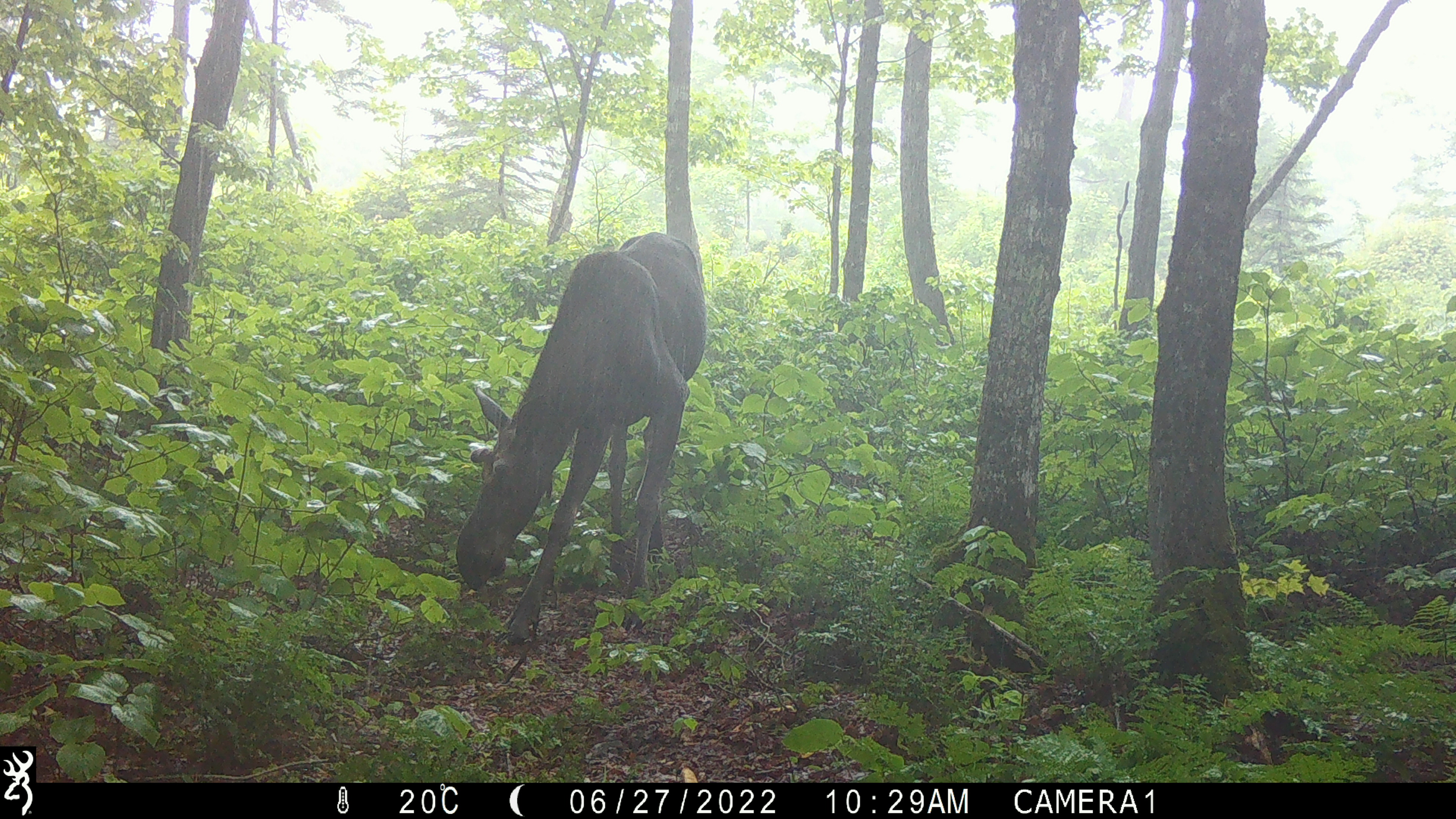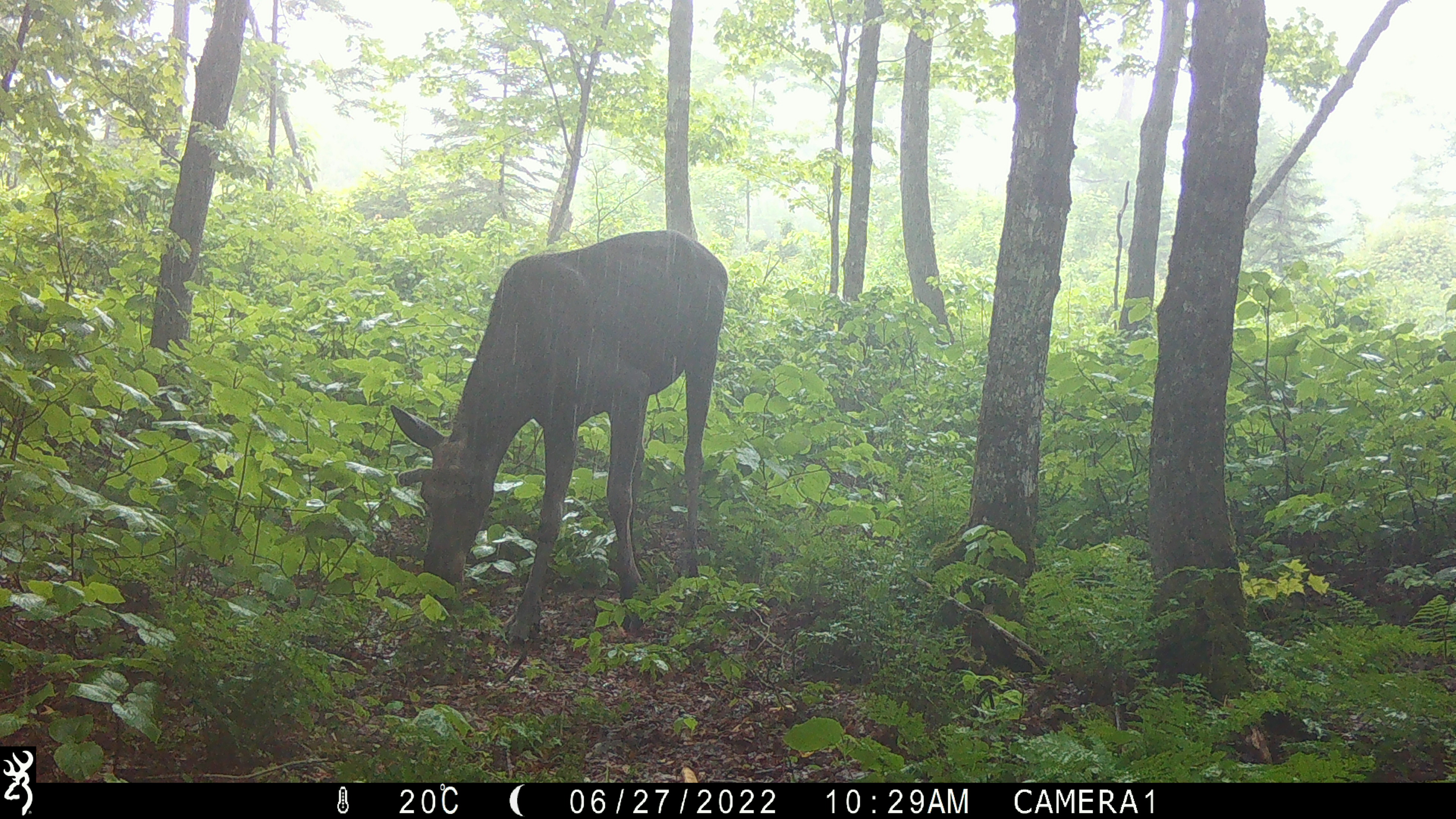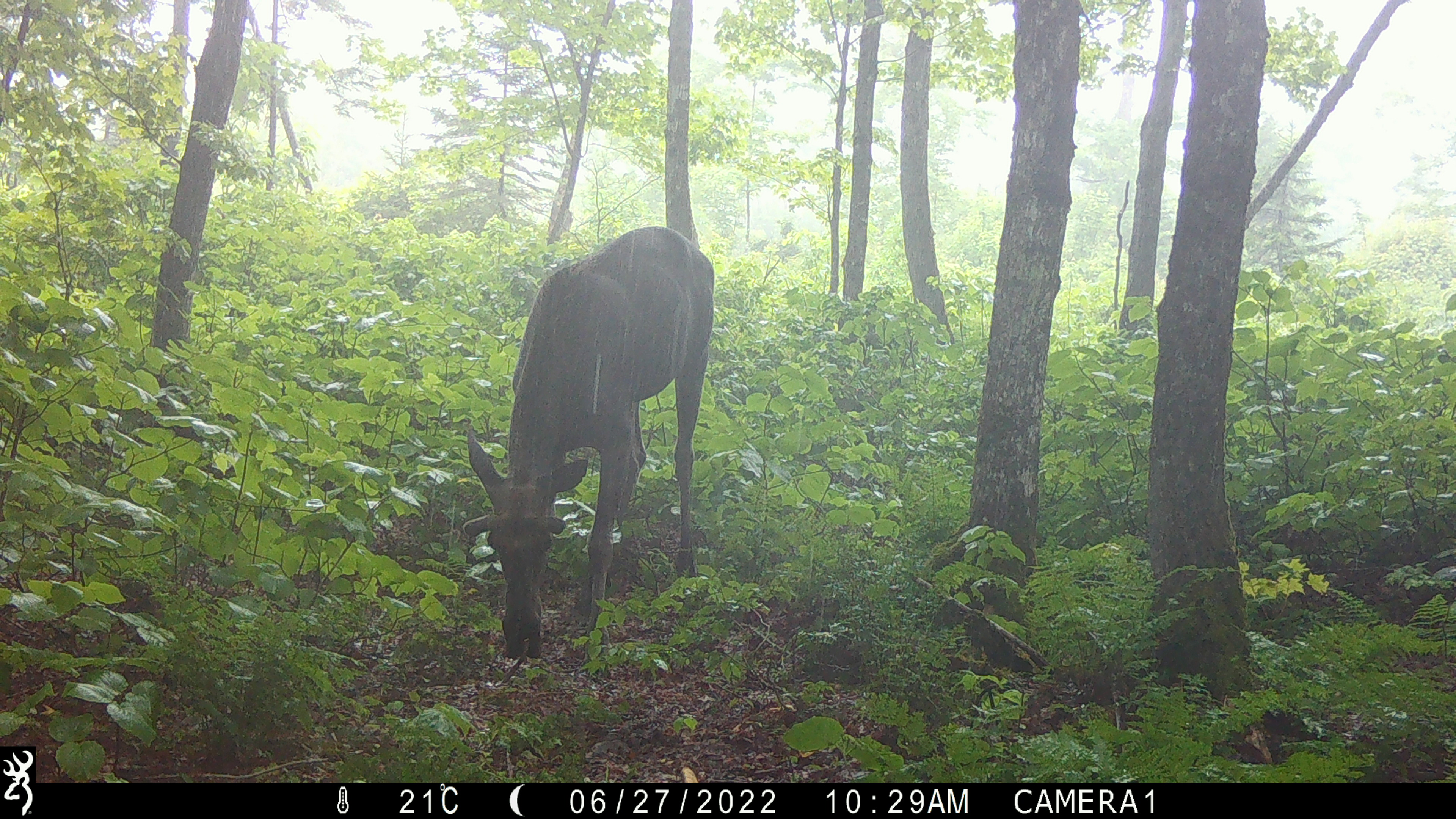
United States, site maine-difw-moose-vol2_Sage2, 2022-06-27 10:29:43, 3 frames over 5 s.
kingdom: Animalia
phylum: Chordata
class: Mammalia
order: Artiodactyla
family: Cervidae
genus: Alces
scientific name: Alces alces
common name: moose